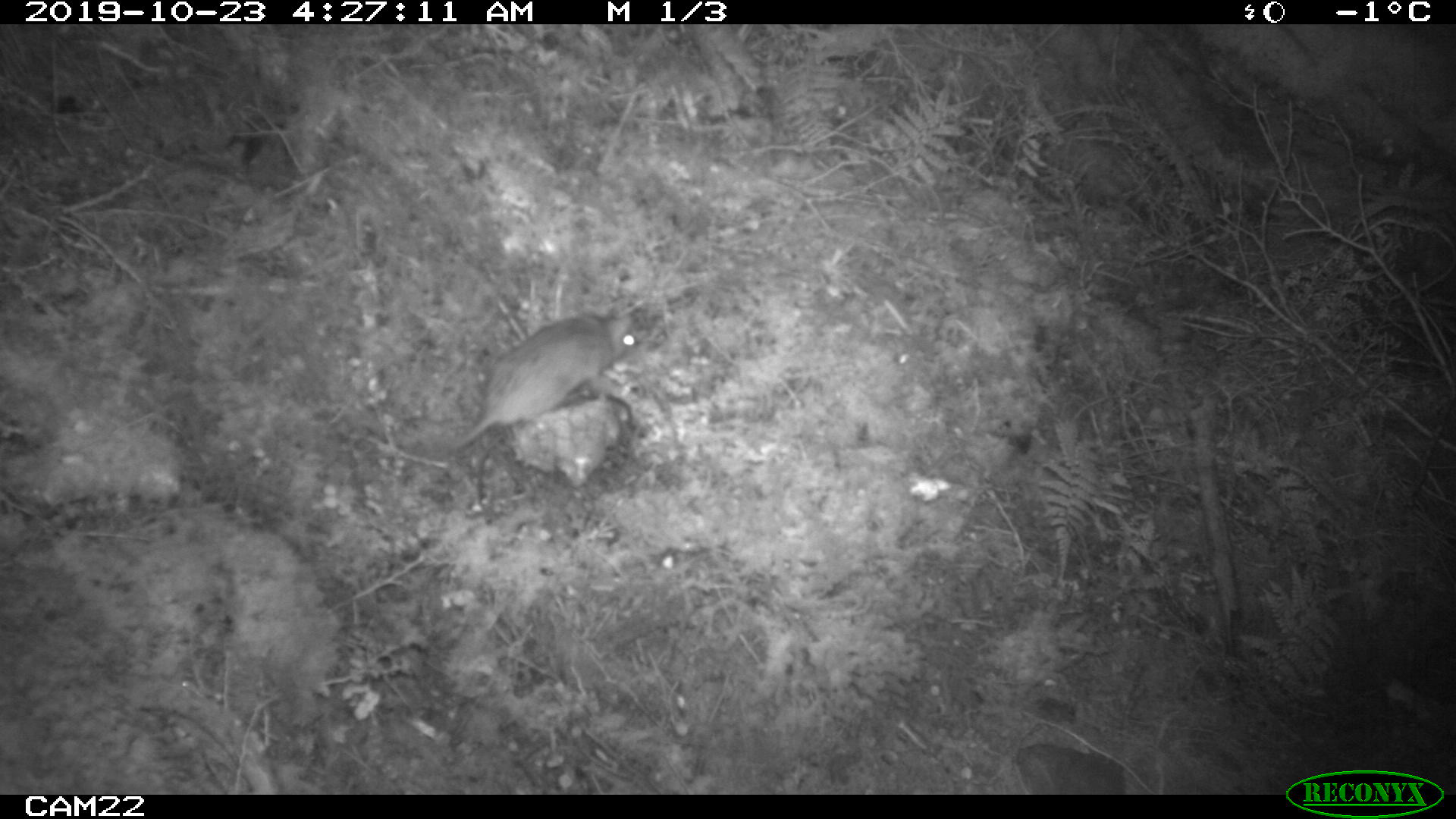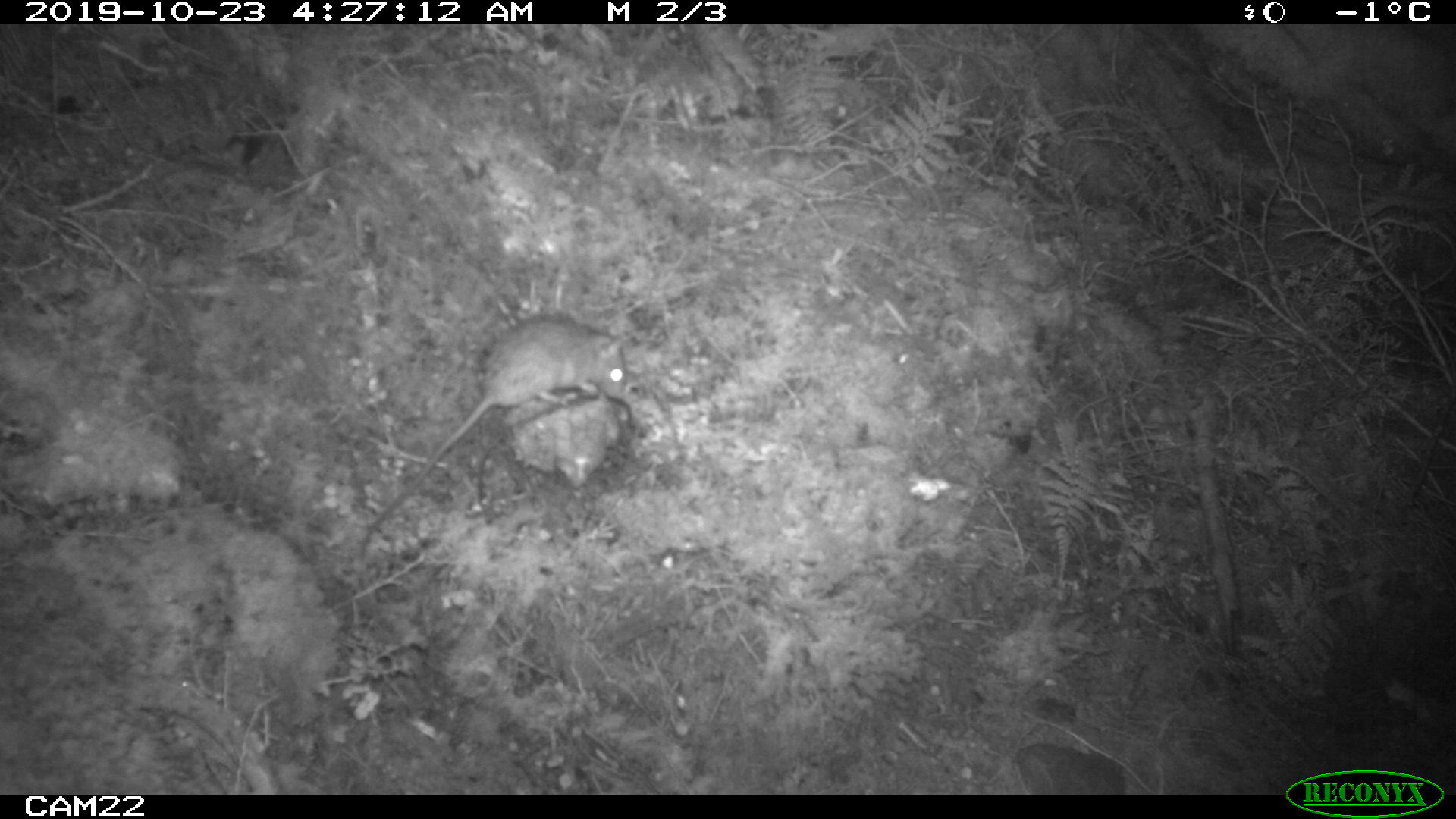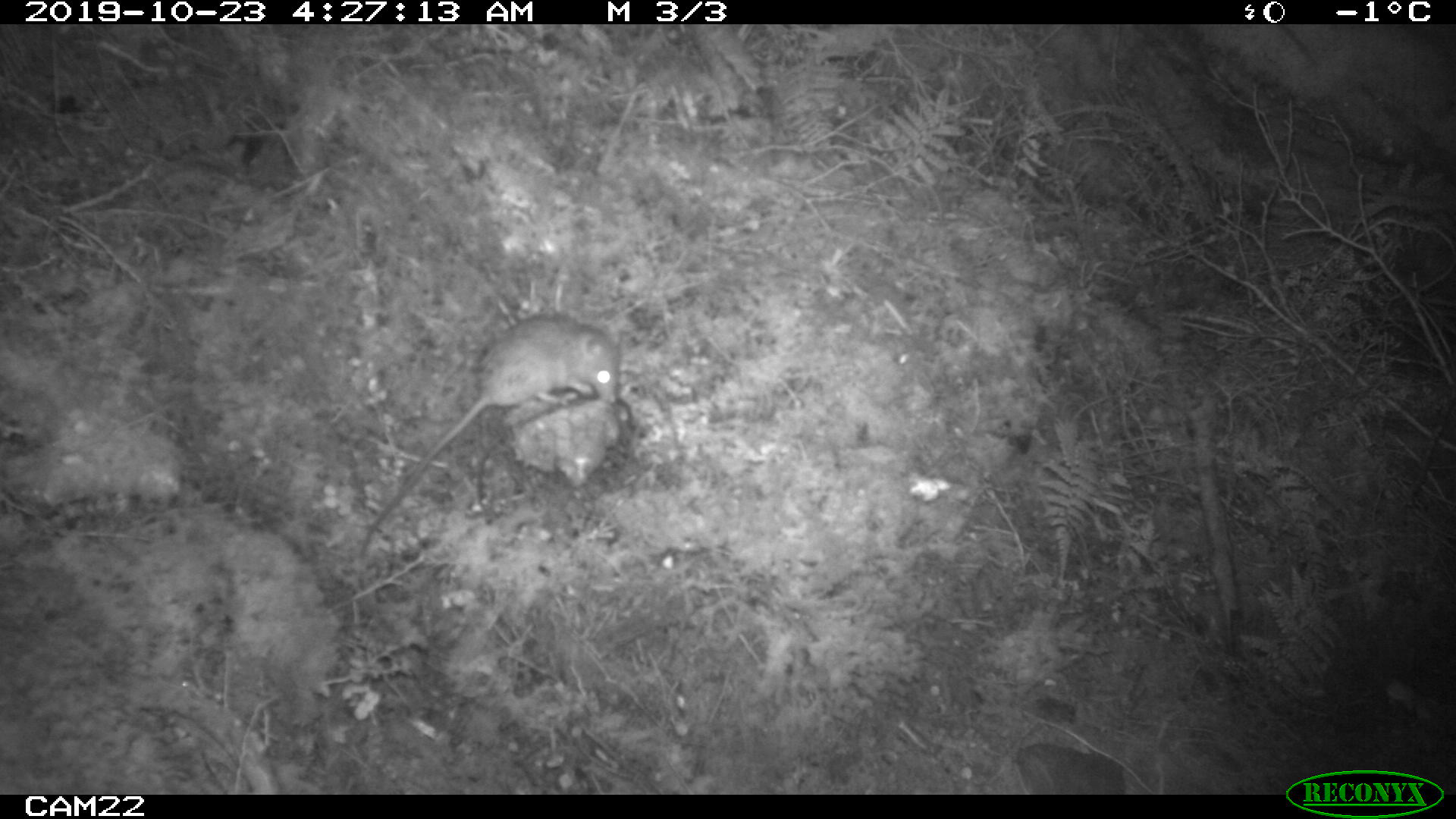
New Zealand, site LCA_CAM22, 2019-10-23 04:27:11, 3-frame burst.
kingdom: Animalia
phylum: Chordata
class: Mammalia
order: Rodentia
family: Muridae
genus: Rattus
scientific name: Rattus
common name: rat